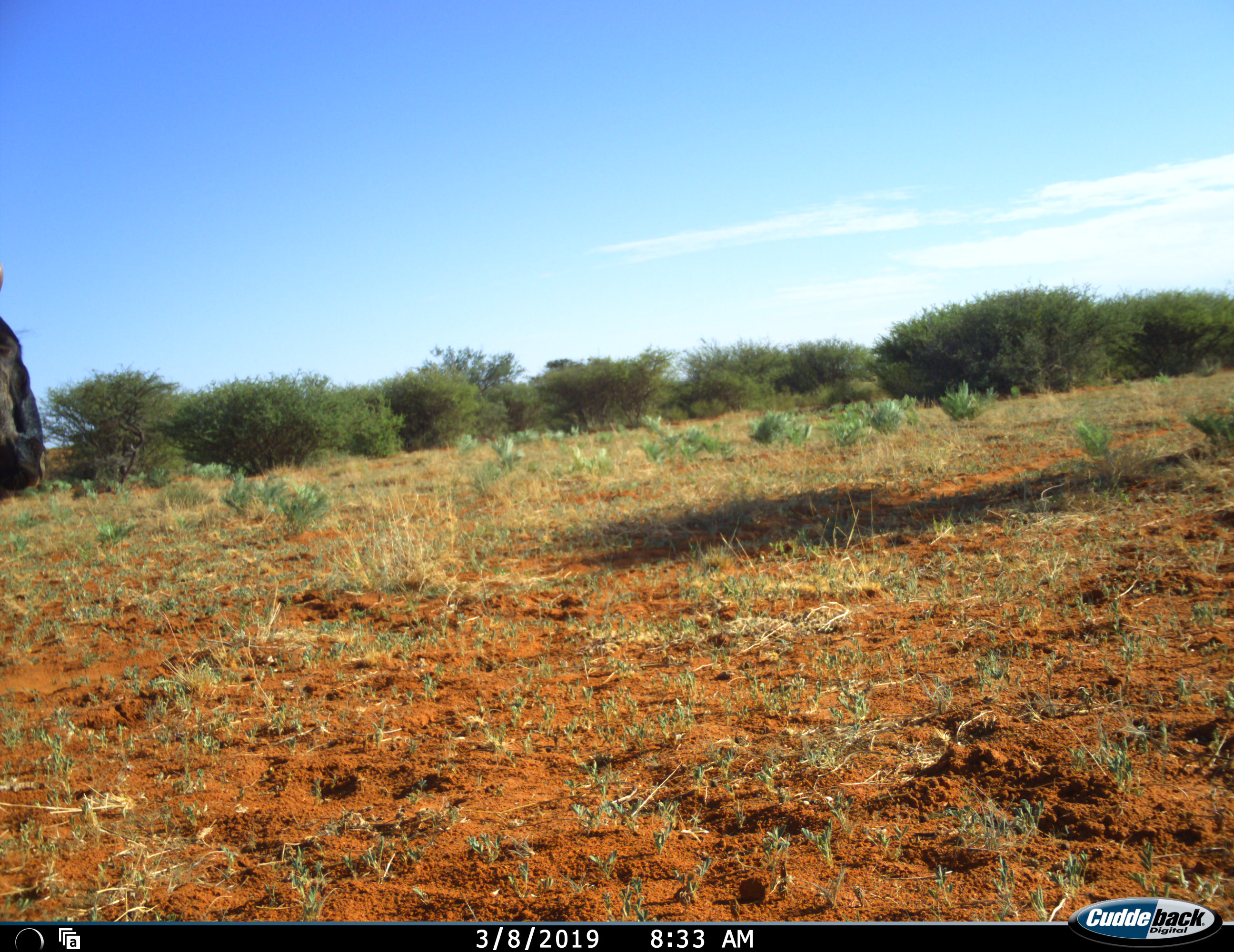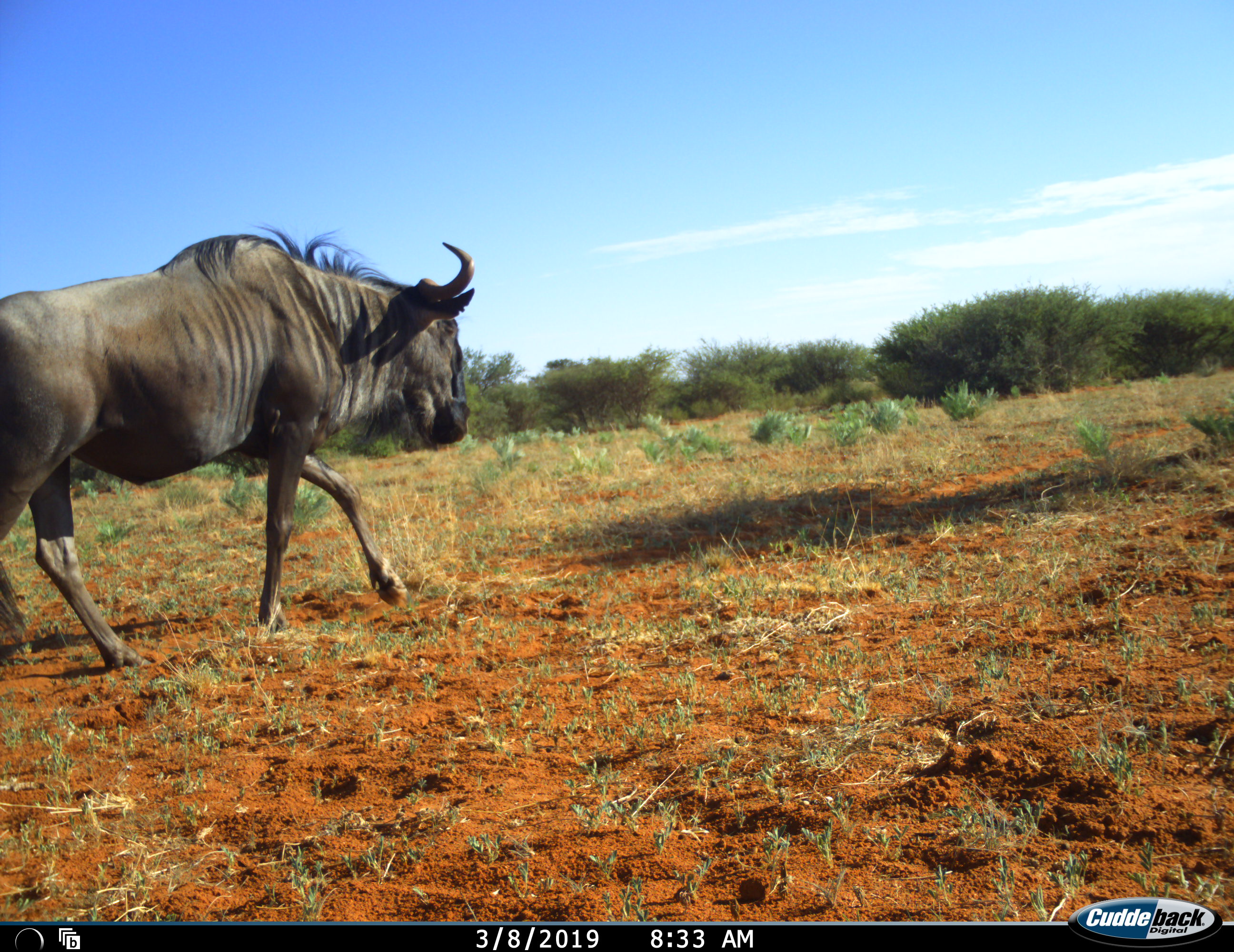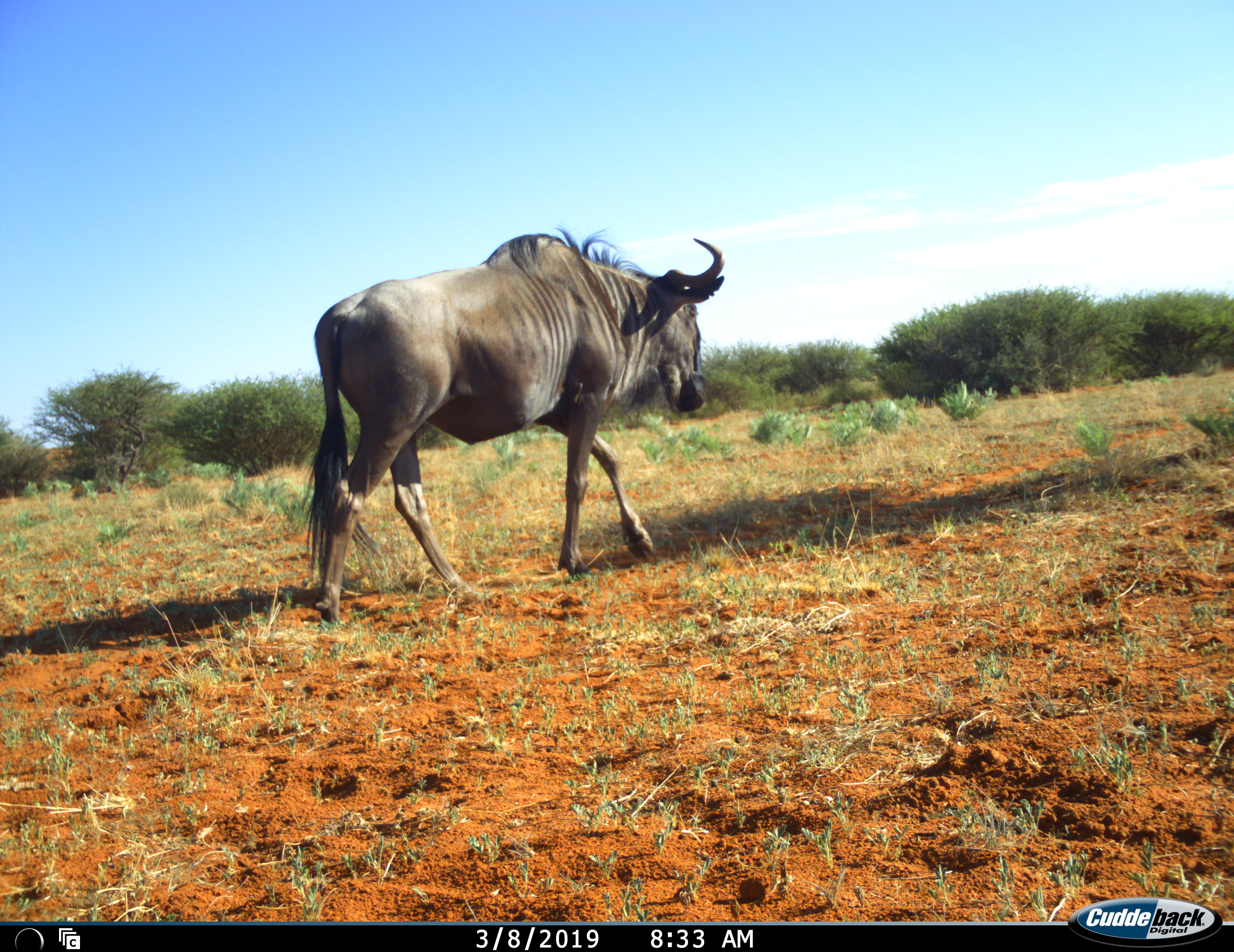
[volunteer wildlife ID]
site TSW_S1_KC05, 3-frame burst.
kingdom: Animalia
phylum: Chordata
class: Mammalia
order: Artiodactyla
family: Bovidae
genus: Connochaetes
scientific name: Connochaetes taurinus taurinus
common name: blue wildebeest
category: wildebeestblue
Wildebeestblue (blue wildebeest) (Connochaetes taurinus taurinus), count 1. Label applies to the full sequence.